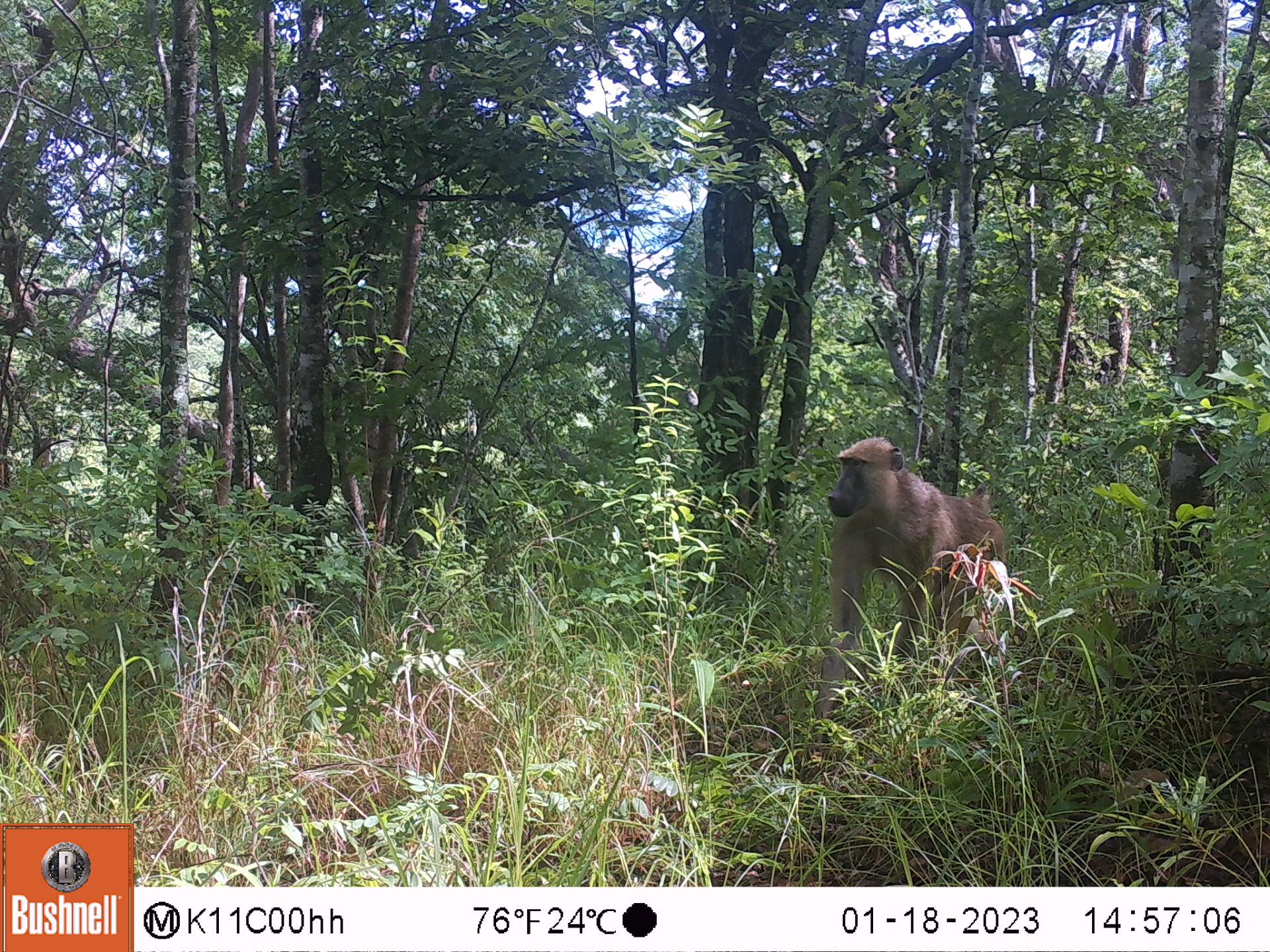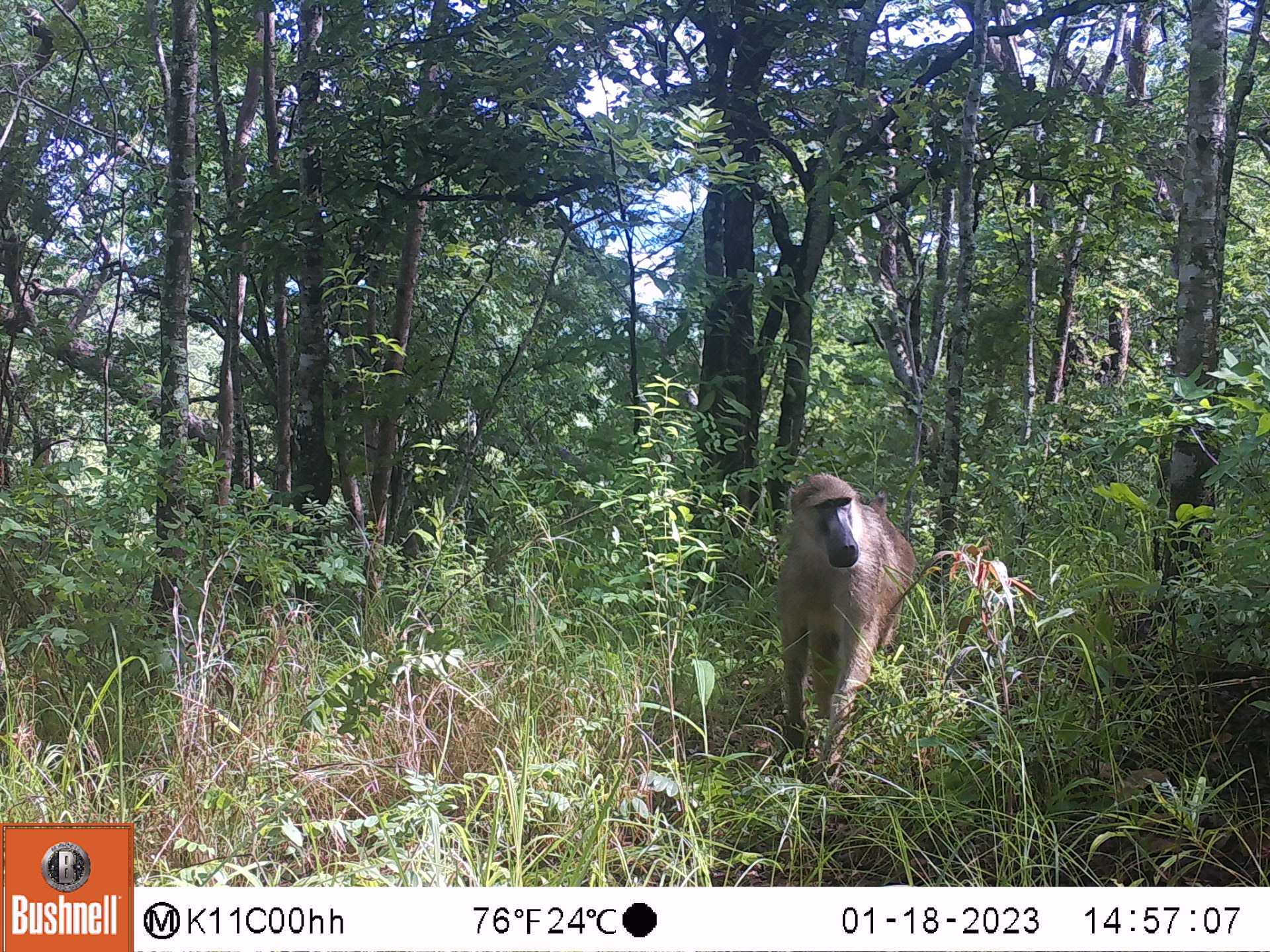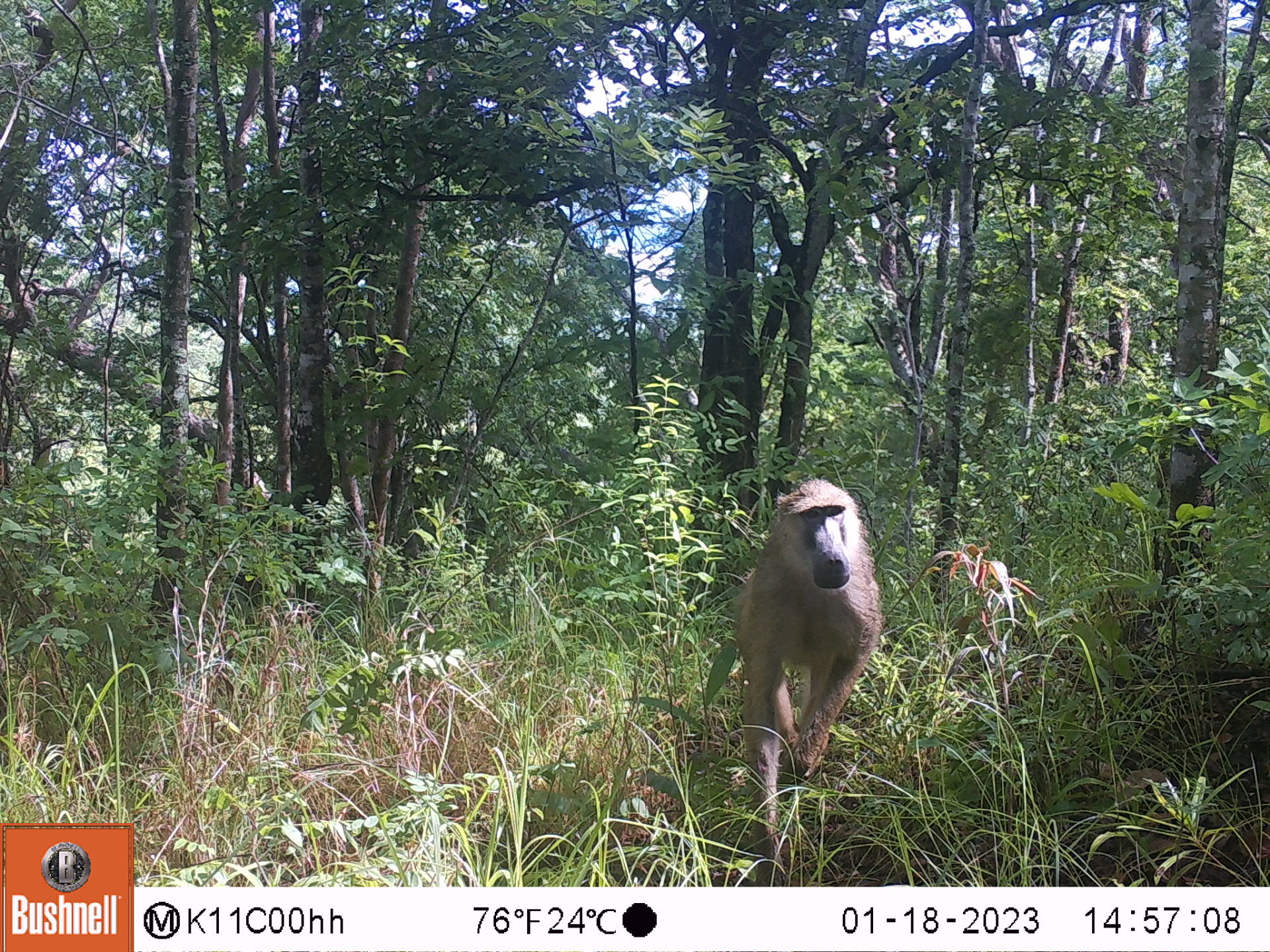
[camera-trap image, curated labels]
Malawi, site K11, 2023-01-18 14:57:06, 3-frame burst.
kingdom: Animalia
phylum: Chordata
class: Mammalia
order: Primates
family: Cercopithecidae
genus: Papio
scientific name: Papio cynocephalus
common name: yellow baboon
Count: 1.